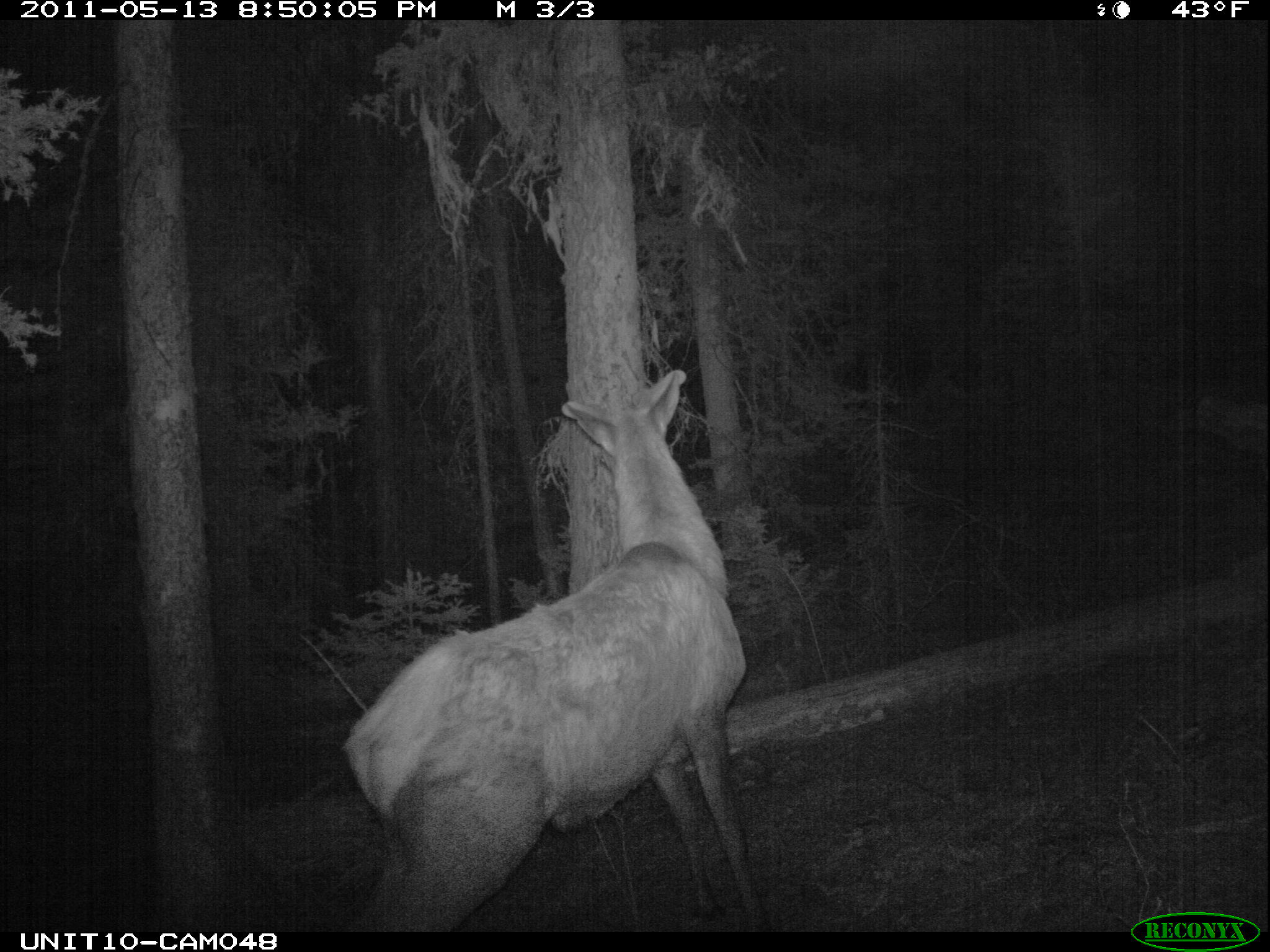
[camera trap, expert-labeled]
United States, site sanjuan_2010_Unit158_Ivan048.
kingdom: Animalia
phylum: Chordata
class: Mammalia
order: Artiodactyla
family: Cervidae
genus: Cervus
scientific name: Cervus elaphus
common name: red deer